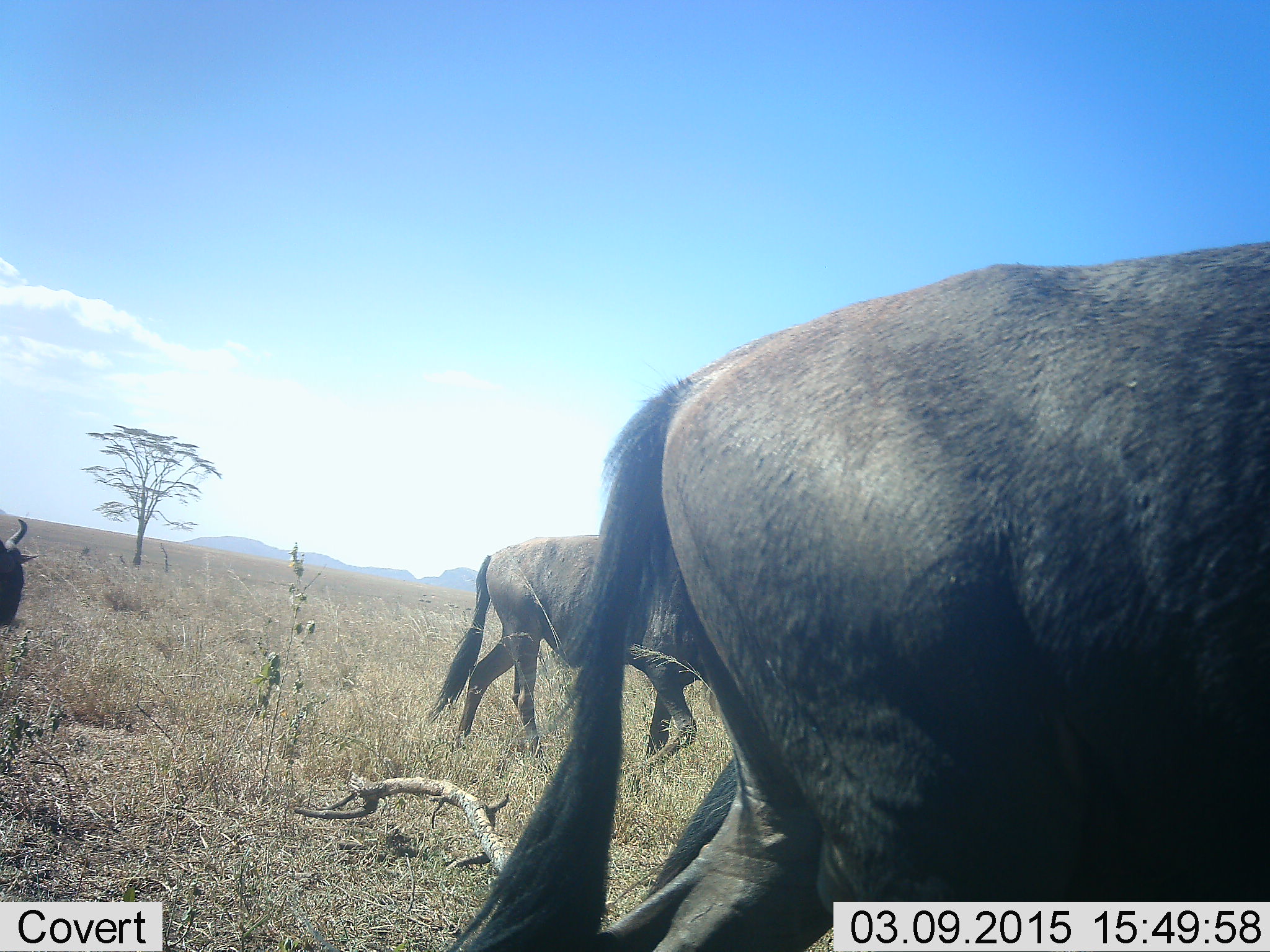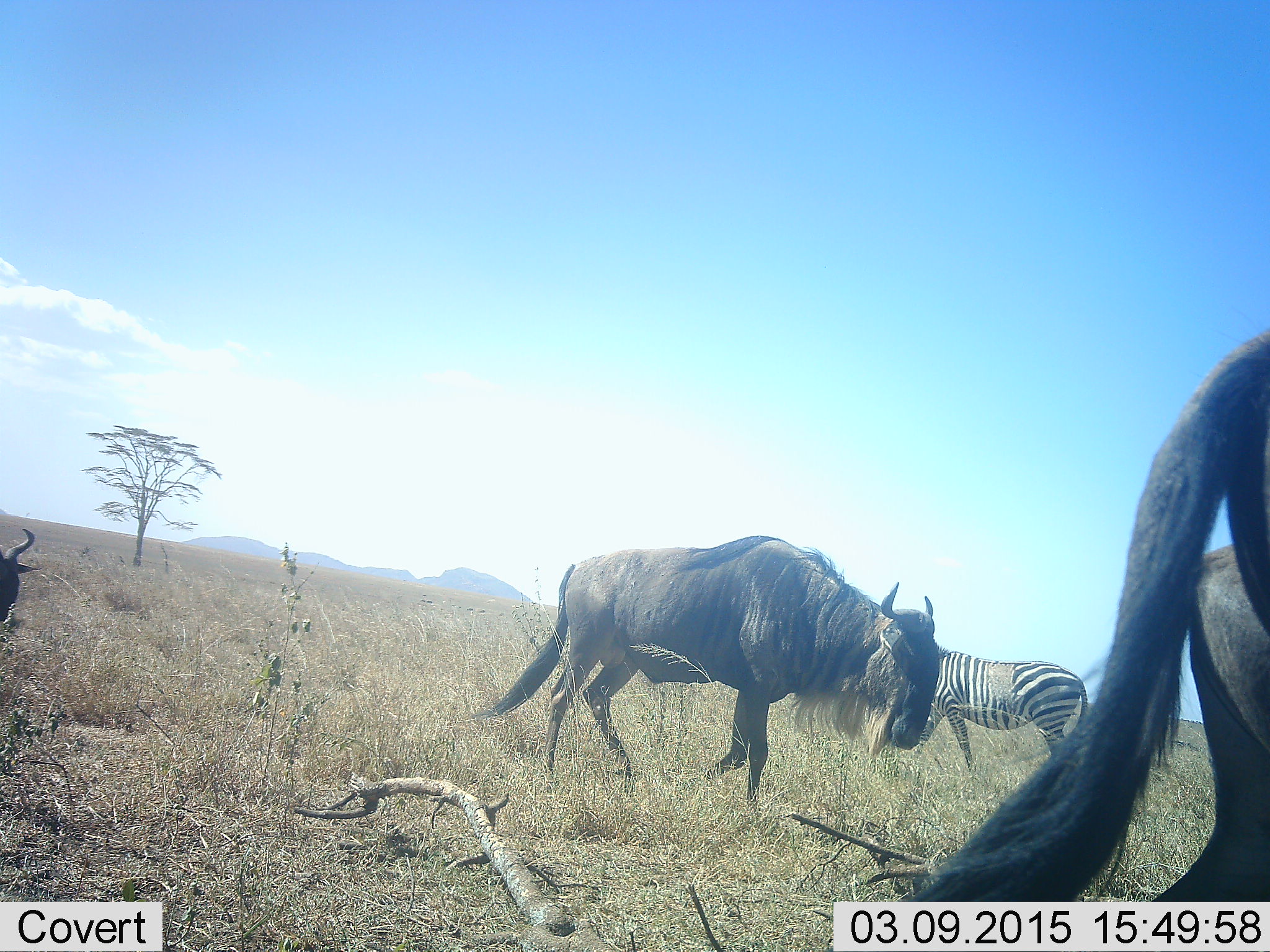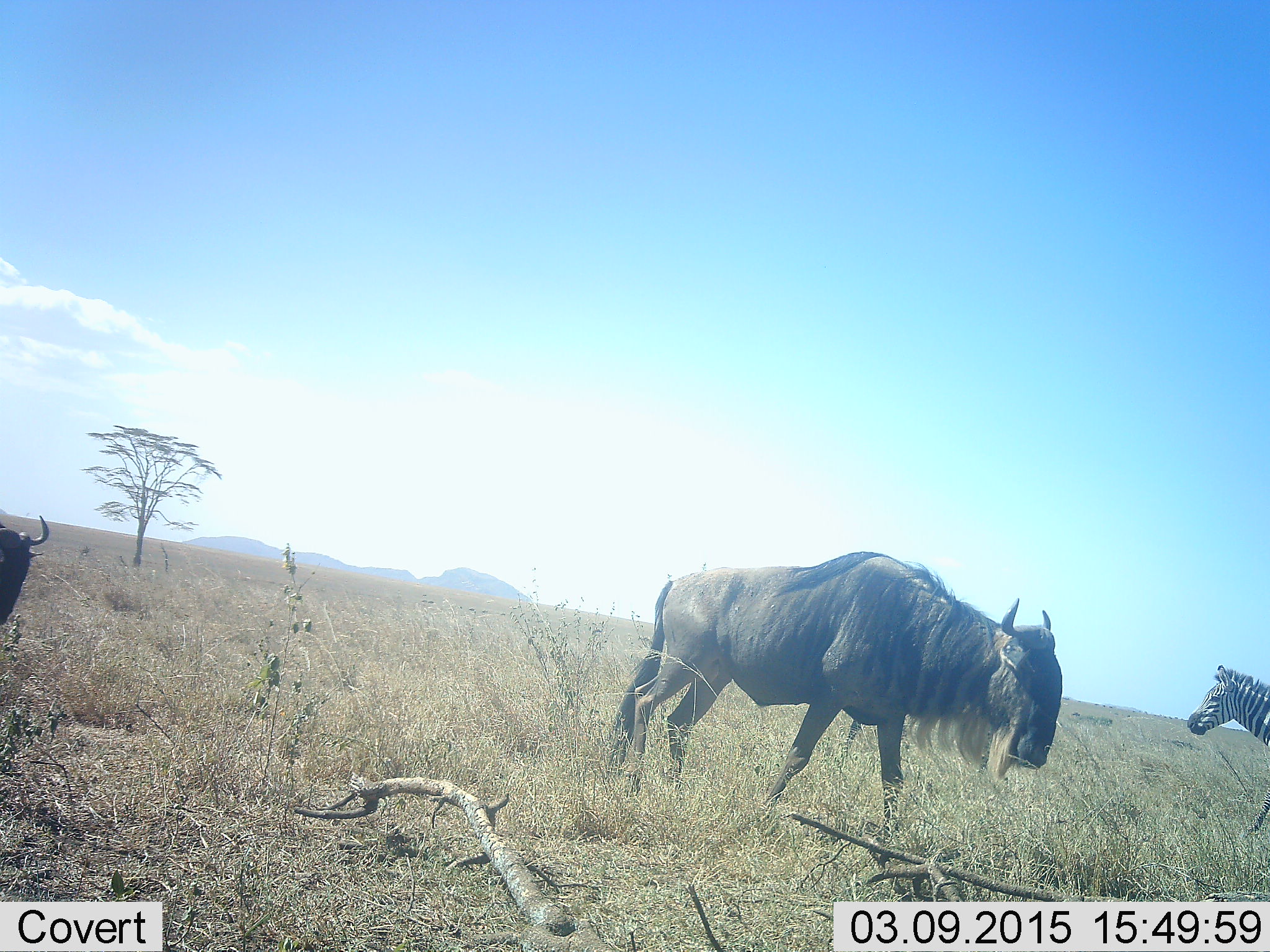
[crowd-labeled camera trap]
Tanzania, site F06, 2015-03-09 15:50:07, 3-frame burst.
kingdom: Animalia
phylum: Chordata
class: Mammalia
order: Artiodactyla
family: Bovidae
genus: Connochaetes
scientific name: Connochaetes taurinus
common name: blue wildebeest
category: wildebeest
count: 3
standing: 0%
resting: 0%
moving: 100%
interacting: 0%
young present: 0%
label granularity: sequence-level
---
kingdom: Animalia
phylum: Chordata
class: Mammalia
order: Perissodactyla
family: Equidae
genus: Equus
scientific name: Equus quagga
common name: plains zebra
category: zebra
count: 1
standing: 10%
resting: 0%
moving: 90%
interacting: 0%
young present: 0%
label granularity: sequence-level